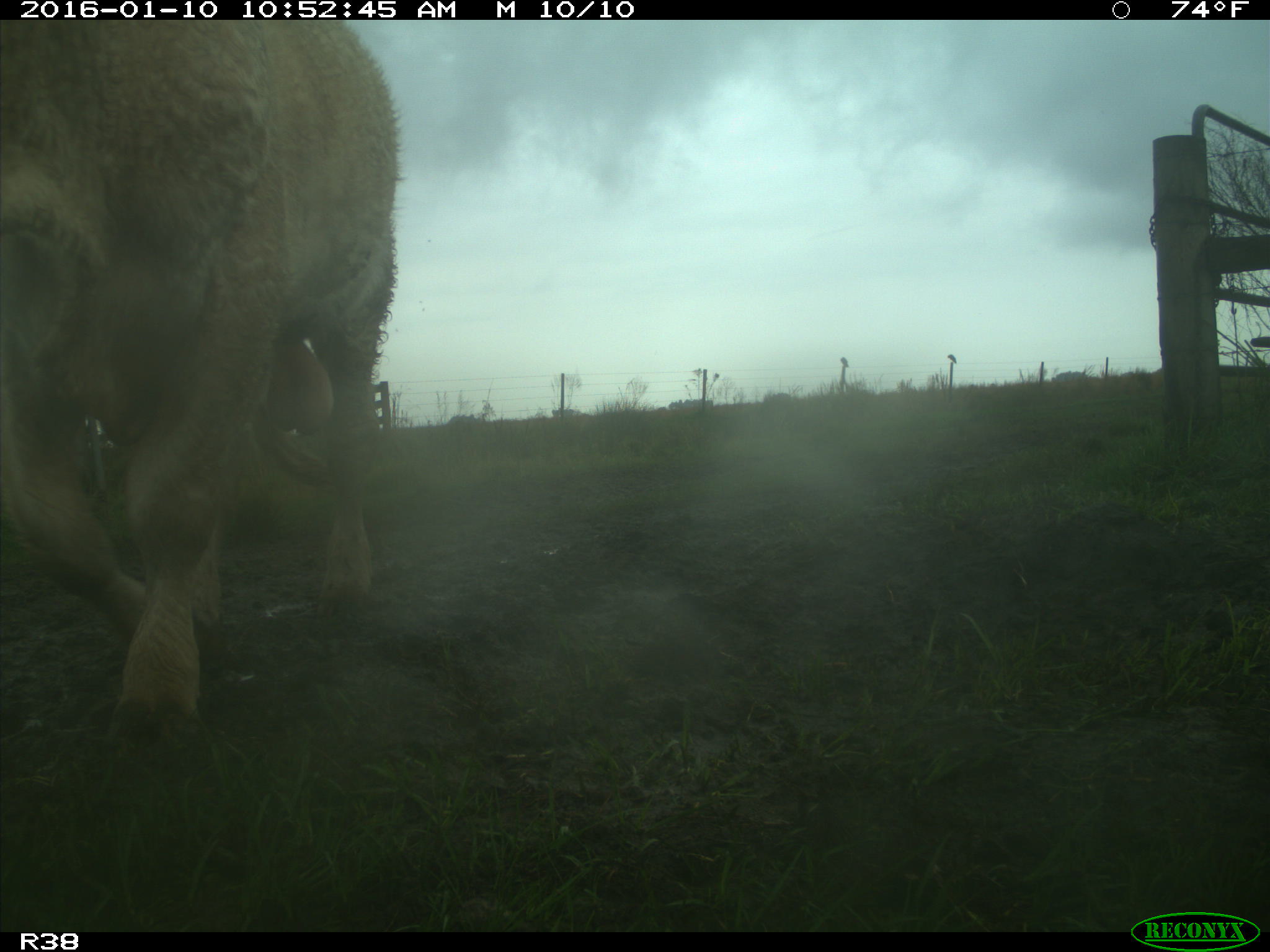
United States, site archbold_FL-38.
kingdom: Animalia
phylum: Chordata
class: Mammalia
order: Artiodactyla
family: Bovidae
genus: Bos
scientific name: Bos taurus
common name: domestic cow